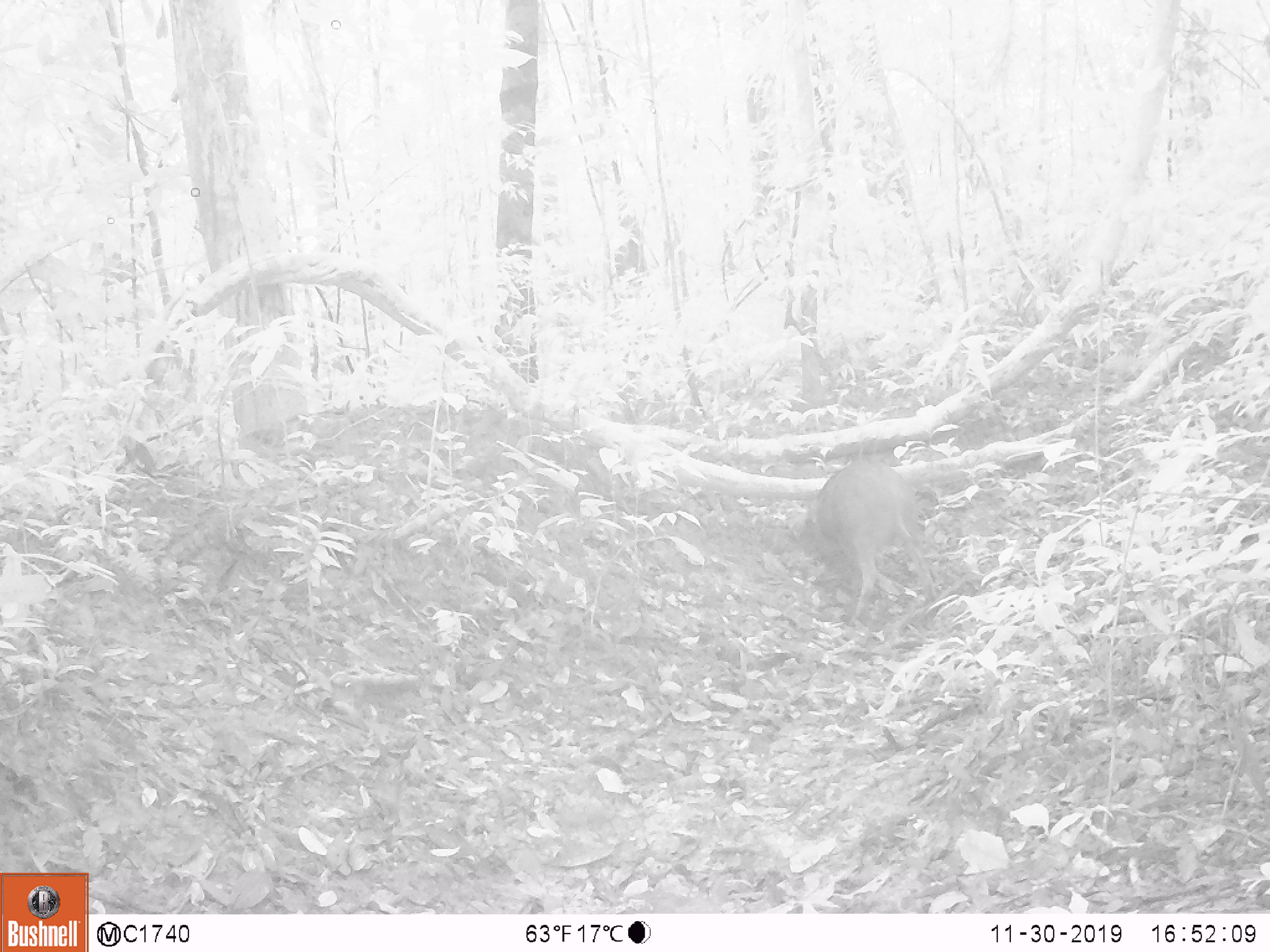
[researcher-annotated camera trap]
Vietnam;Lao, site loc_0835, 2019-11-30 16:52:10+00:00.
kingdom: Animalia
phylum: Chordata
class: Mammalia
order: Artiodactyla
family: Suidae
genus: Sus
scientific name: Sus scrofa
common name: eurasian wild pig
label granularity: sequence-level